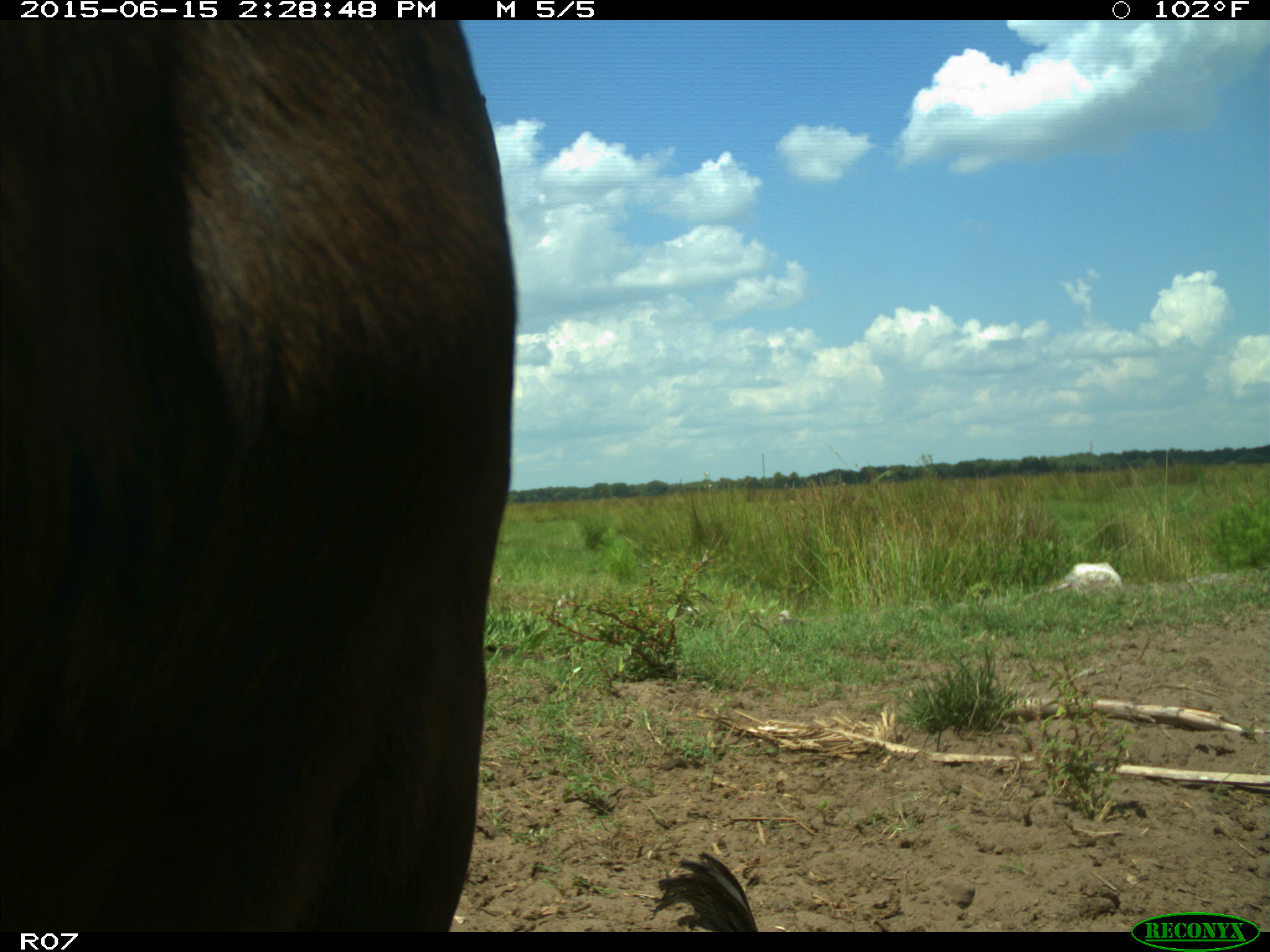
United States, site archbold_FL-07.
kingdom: Animalia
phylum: Chordata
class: Mammalia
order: Artiodactyla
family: Bovidae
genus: Bos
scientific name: Bos taurus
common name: domestic cow